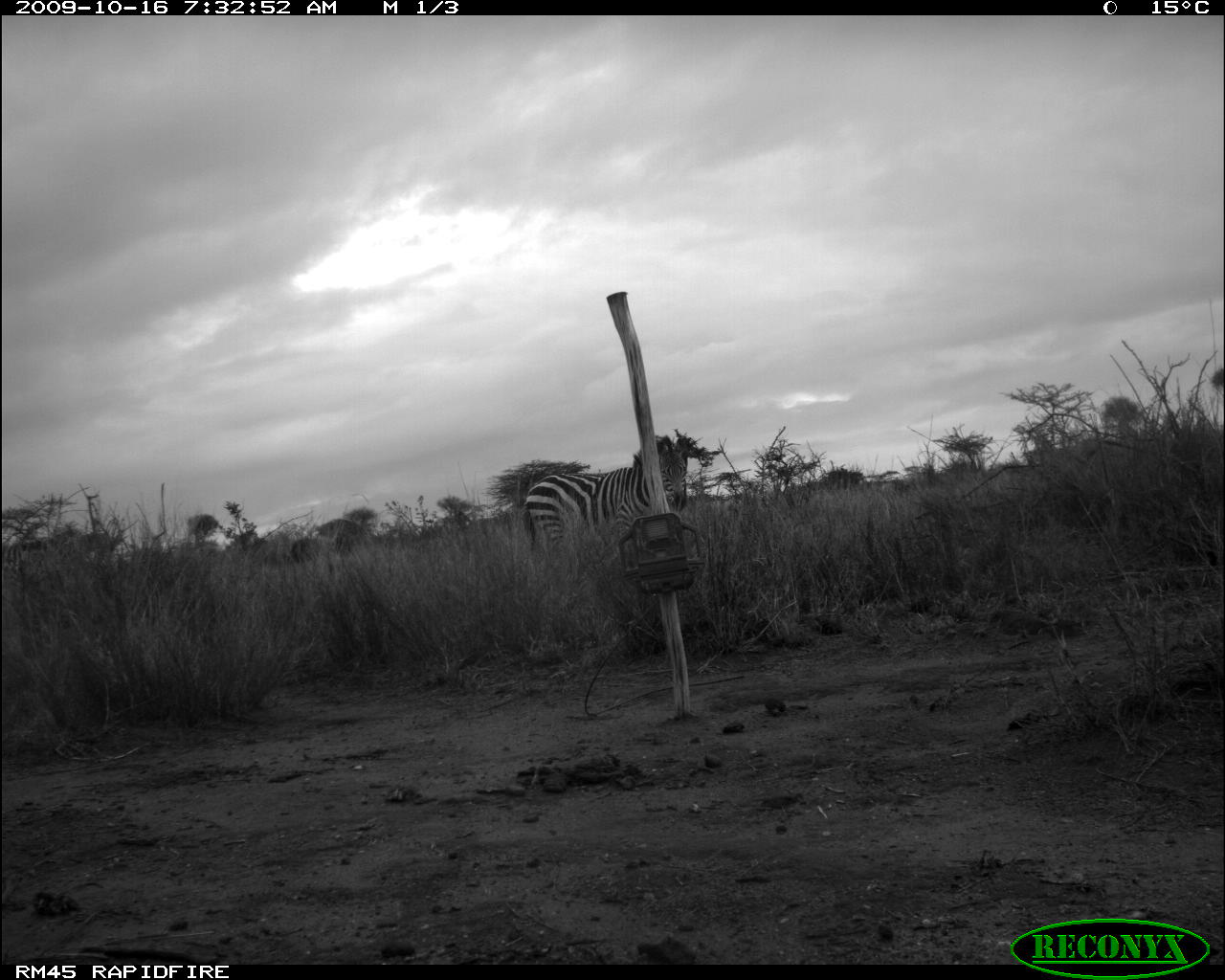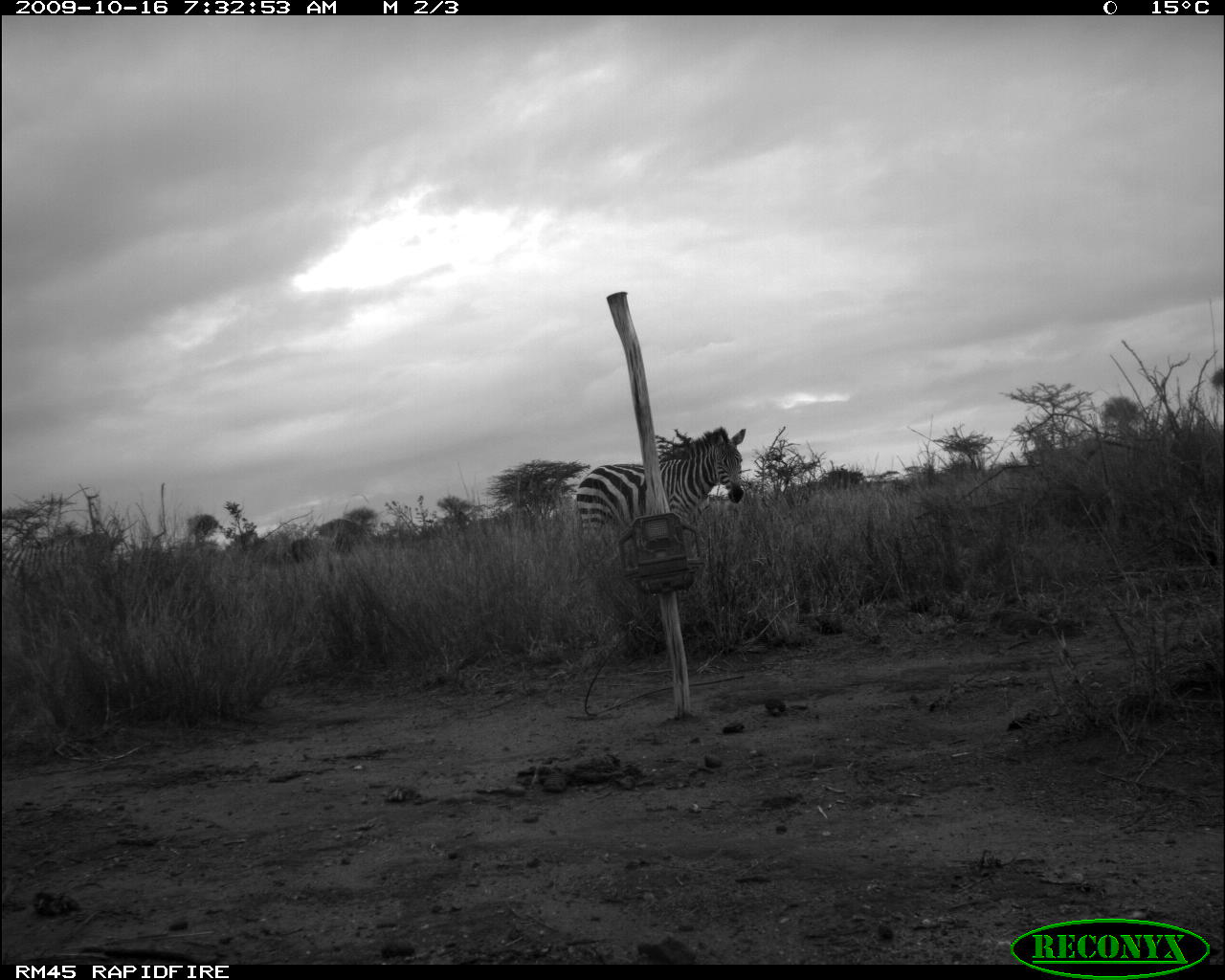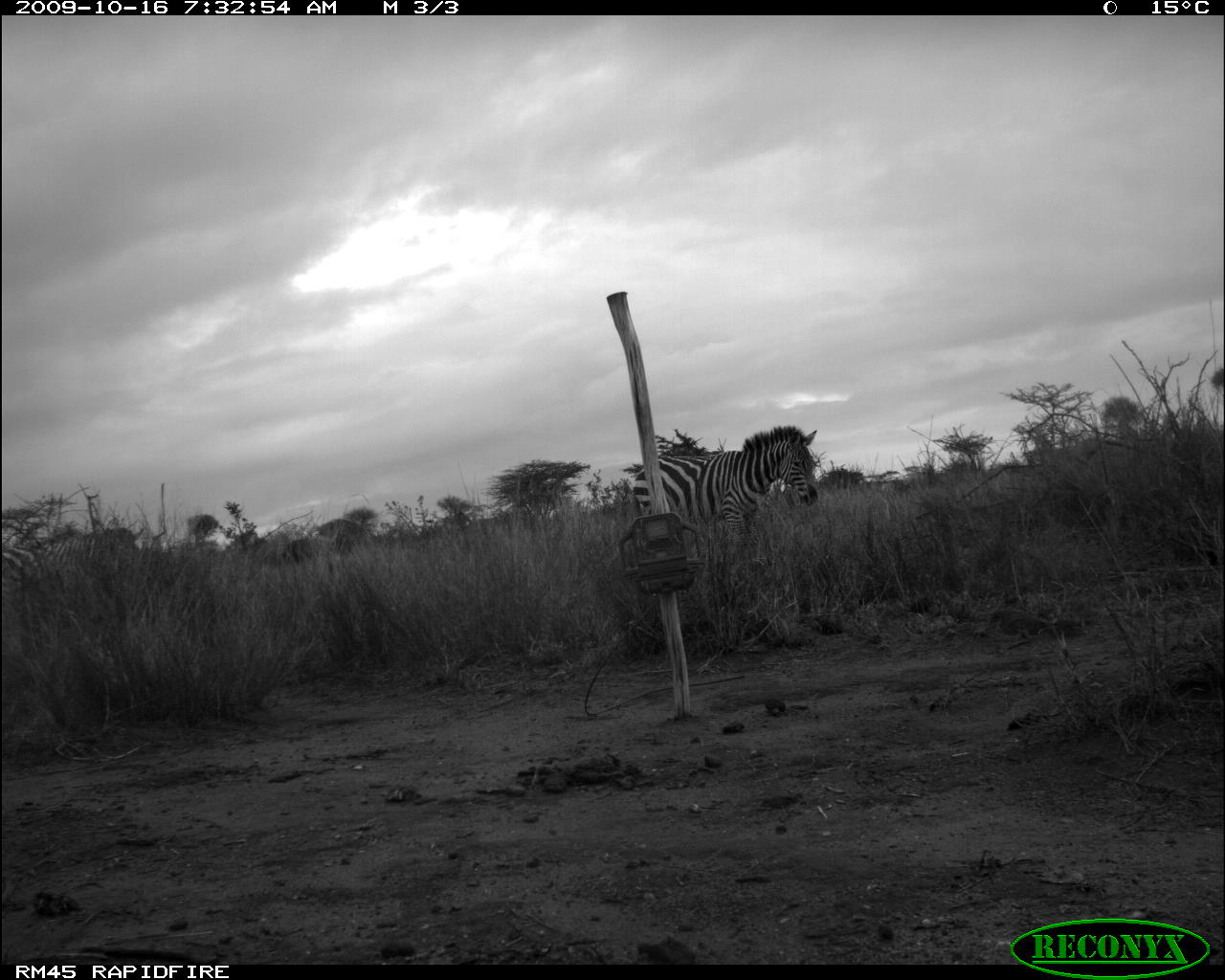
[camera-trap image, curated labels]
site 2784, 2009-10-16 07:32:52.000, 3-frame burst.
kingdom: Animalia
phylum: Chordata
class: Mammalia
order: Perissodactyla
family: Equidae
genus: Equus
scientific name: Equus quagga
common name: plains zebra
Equus quagga (plains zebra), count 2.